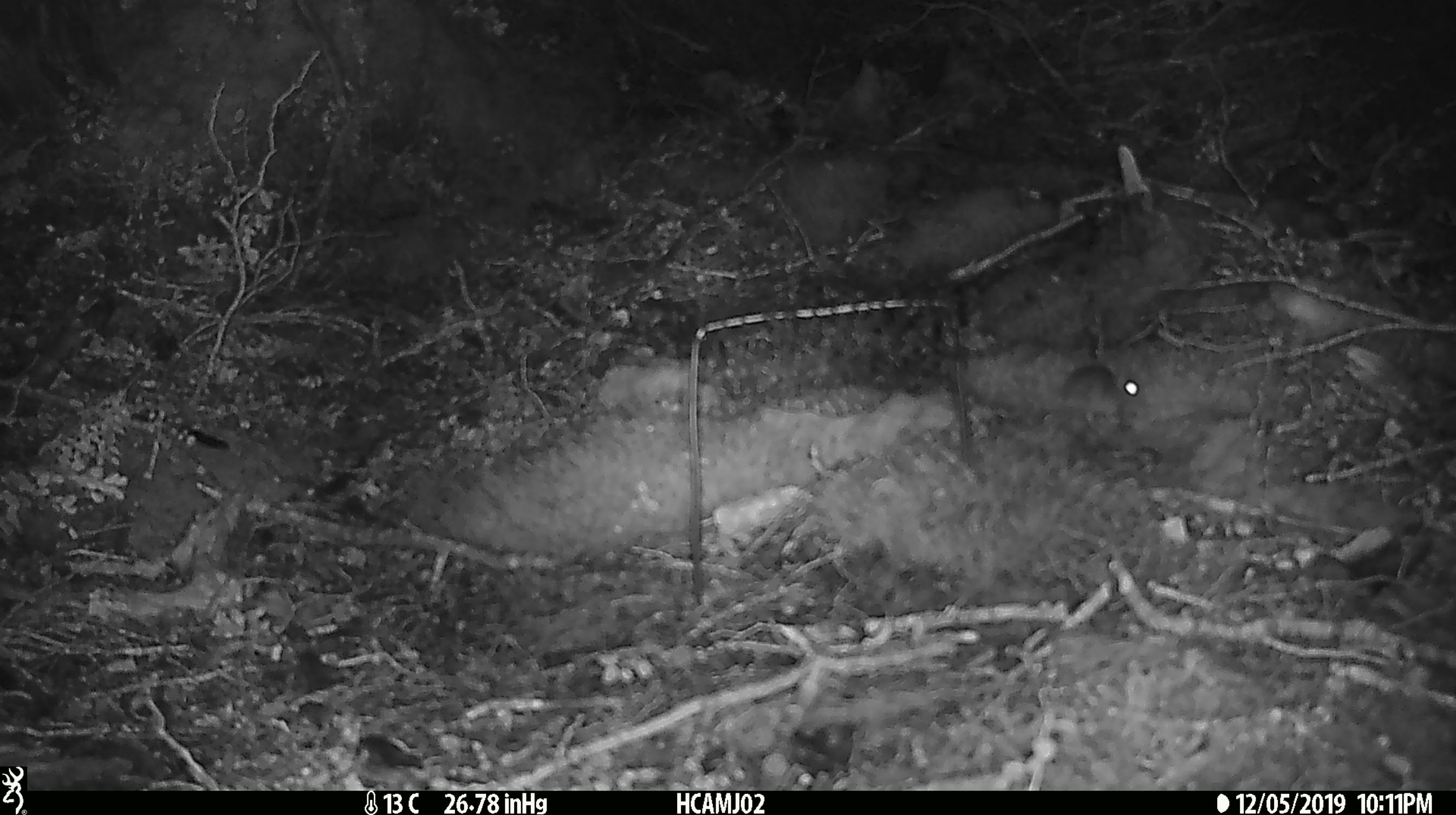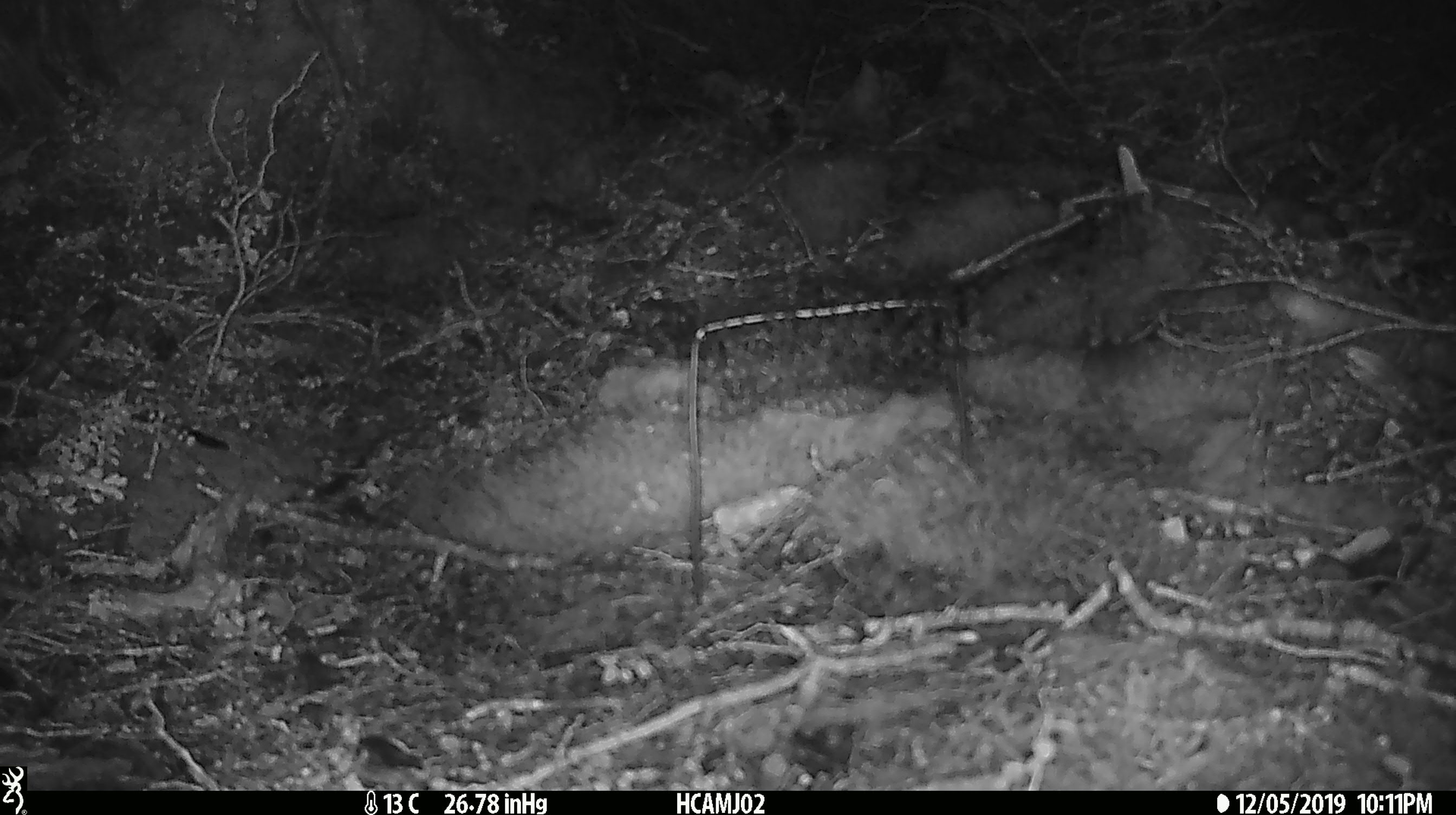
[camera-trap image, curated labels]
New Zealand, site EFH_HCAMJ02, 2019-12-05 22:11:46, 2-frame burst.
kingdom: Animalia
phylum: Chordata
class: Mammalia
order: Rodentia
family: Muridae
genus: Mus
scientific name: Mus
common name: mouse